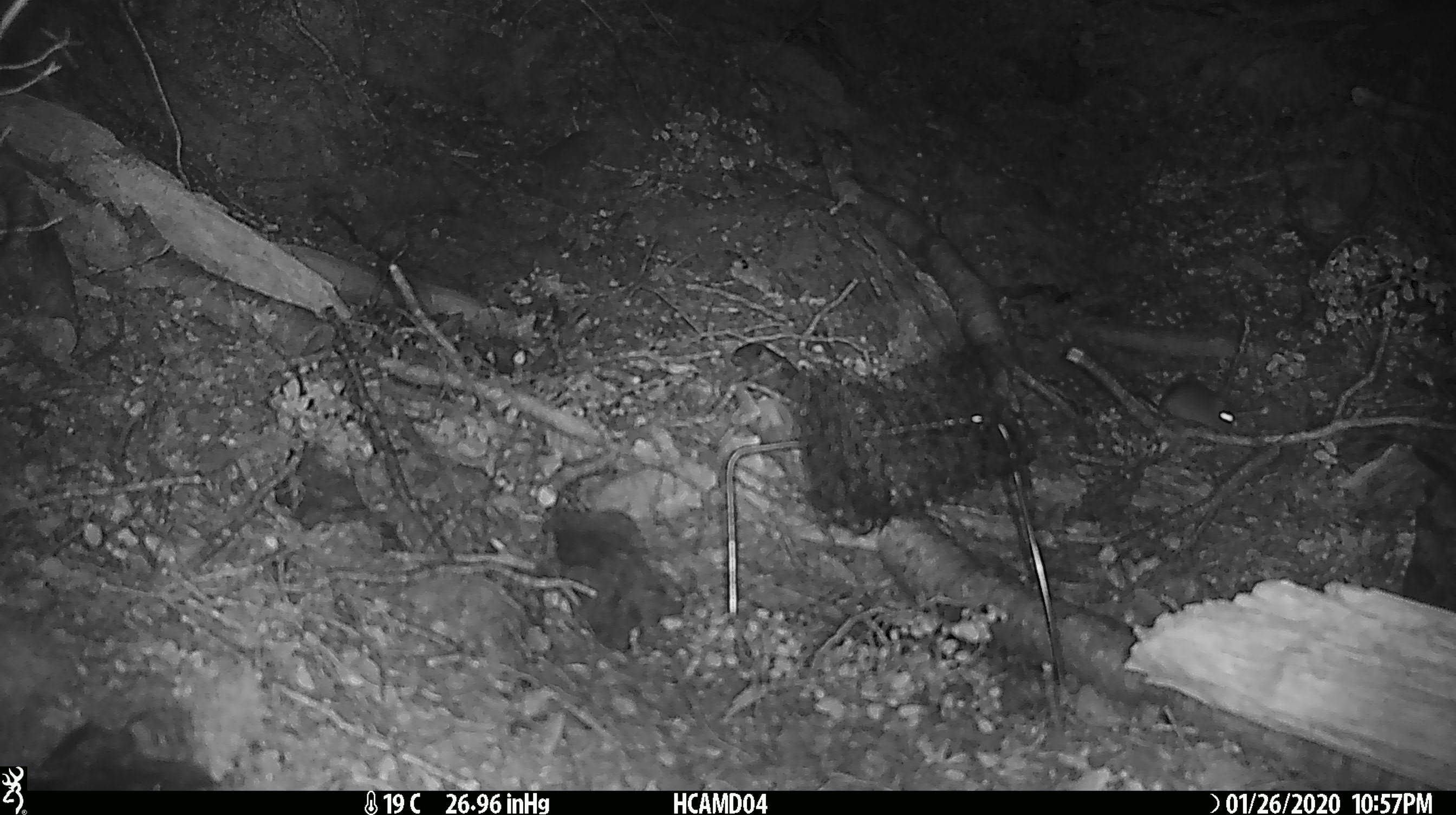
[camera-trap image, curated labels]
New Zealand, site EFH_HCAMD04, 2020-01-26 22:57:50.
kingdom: Animalia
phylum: Chordata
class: Mammalia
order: Rodentia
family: Muridae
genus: Mus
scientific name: Mus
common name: mouse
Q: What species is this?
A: Mouse (Mus).